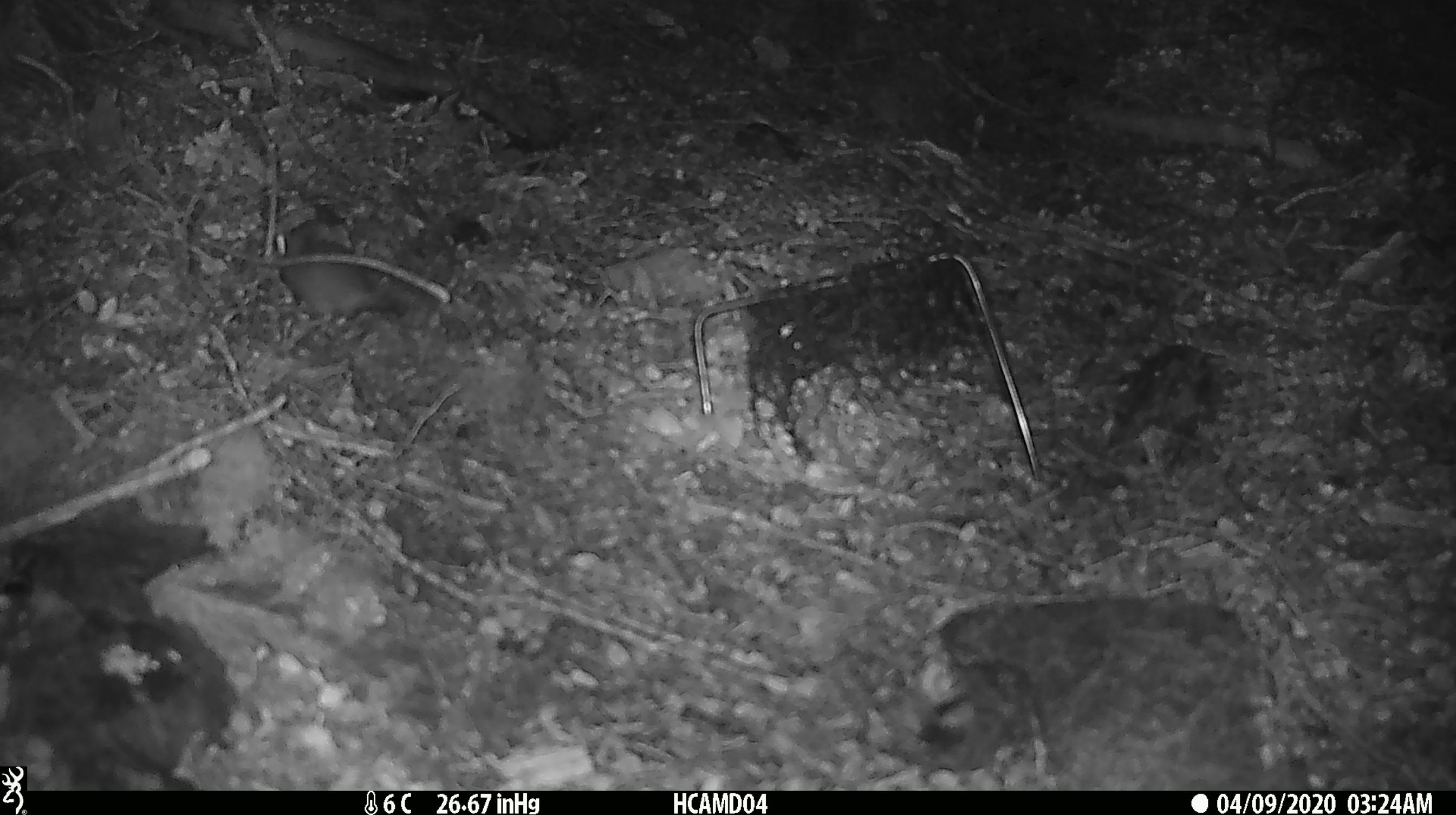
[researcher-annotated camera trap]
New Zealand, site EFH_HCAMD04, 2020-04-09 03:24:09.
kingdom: Animalia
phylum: Chordata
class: Mammalia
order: Rodentia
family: Muridae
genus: Mus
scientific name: Mus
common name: mouse